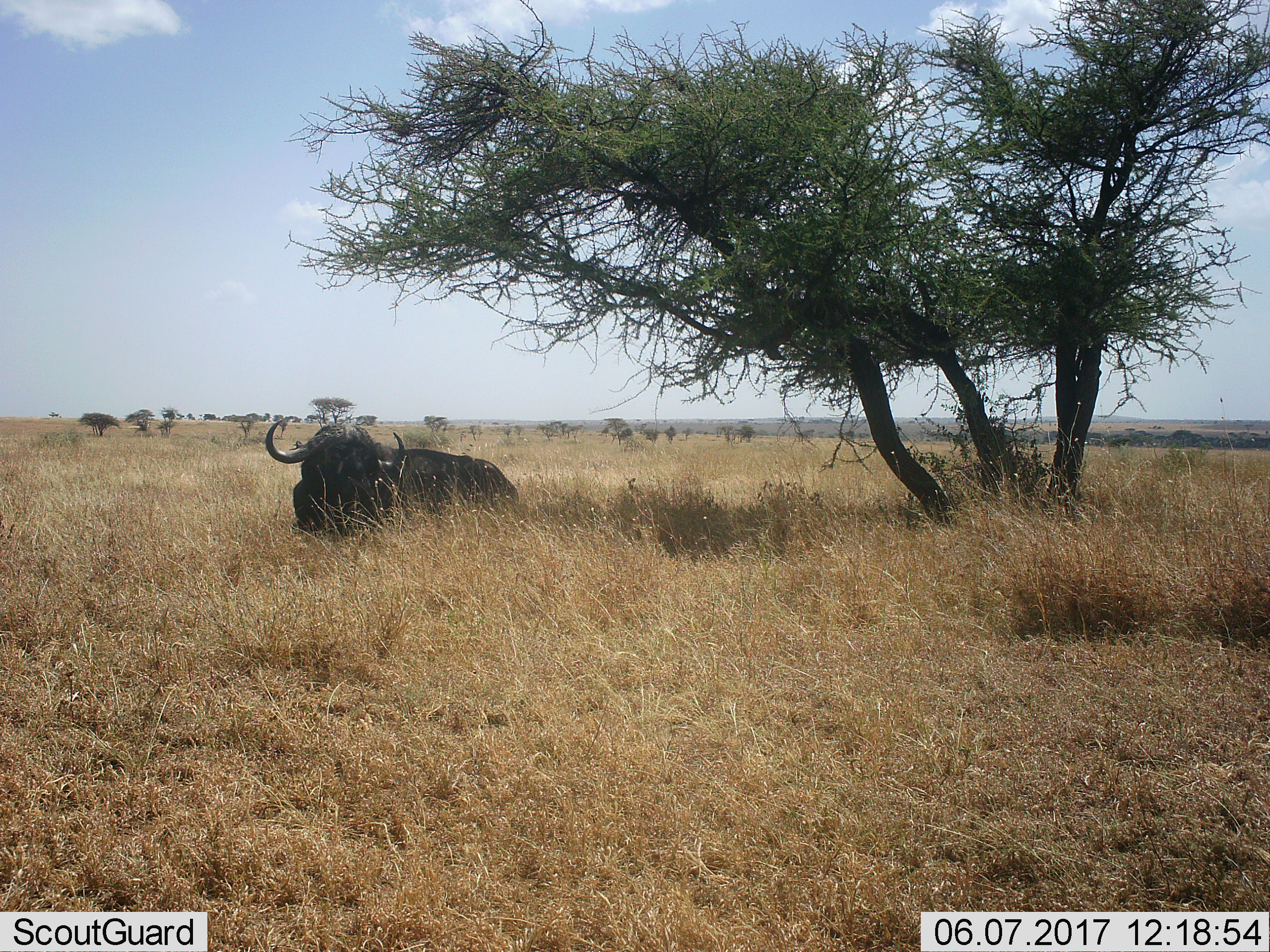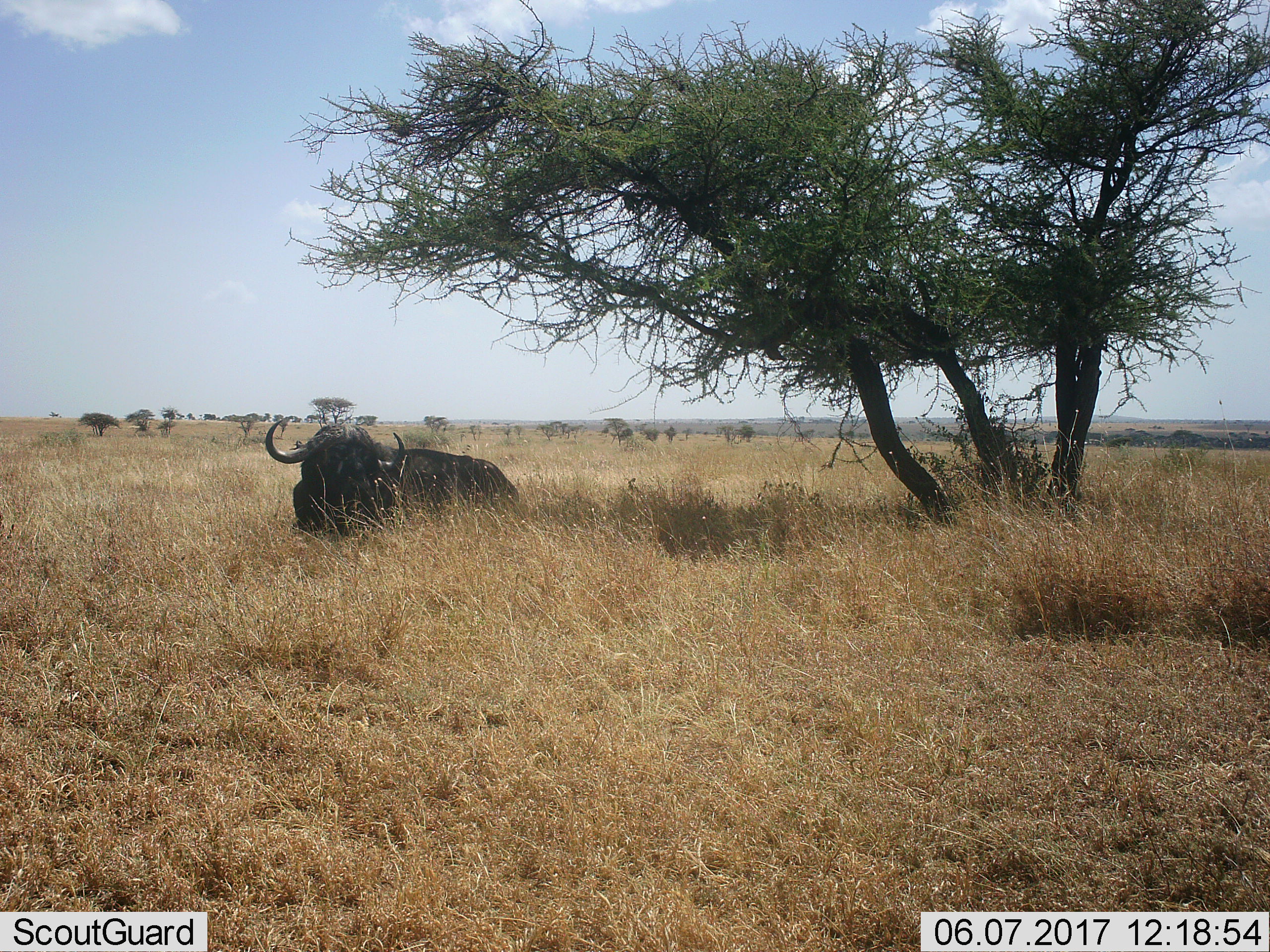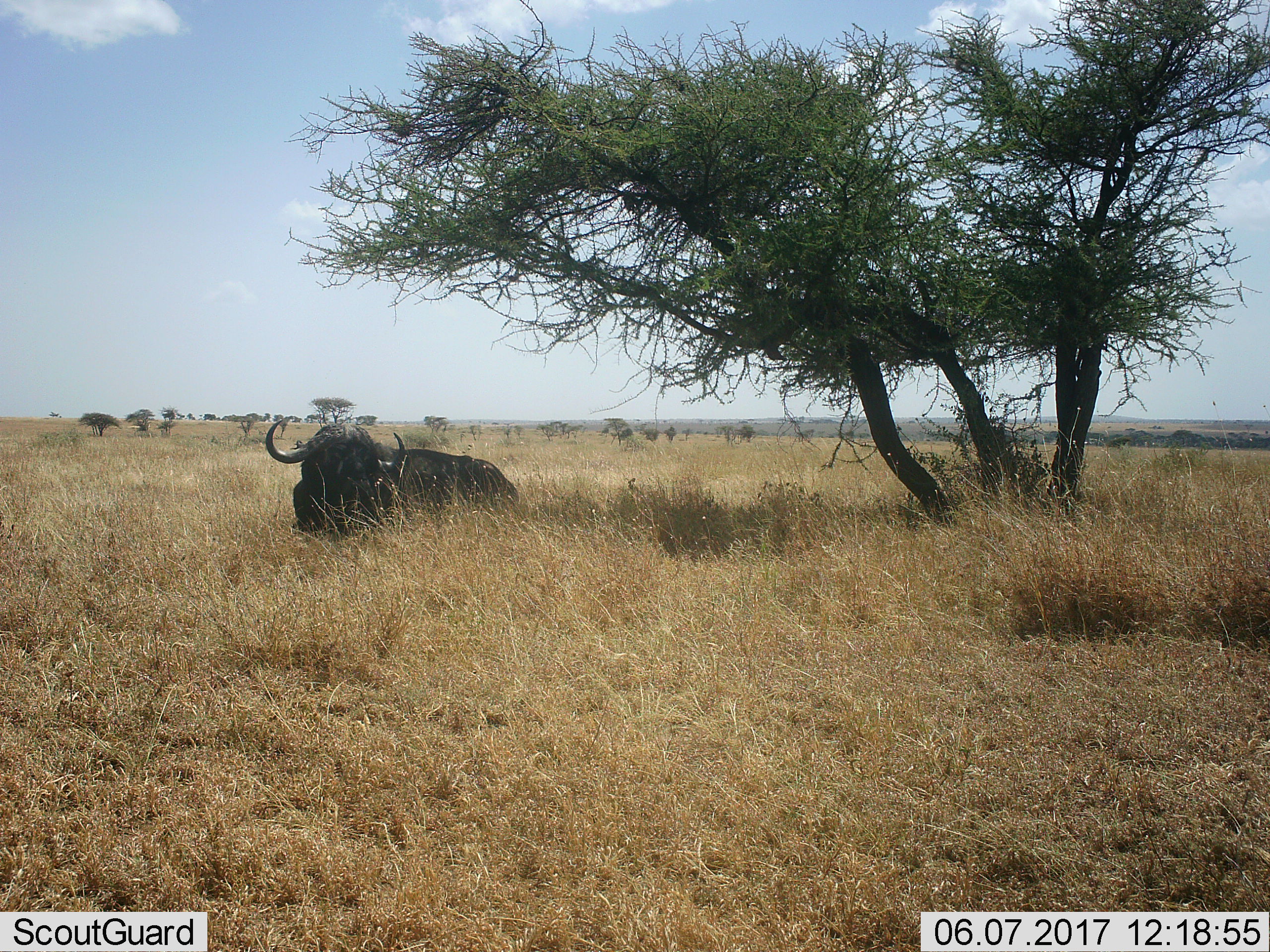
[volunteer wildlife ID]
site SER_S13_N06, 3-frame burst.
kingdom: Animalia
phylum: Chordata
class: Mammalia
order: Artiodactyla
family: Bovidae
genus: Syncerus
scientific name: Syncerus caffer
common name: african buffalo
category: buffalo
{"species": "buffalo (african buffalo) (Syncerus caffer)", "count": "1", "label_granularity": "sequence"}